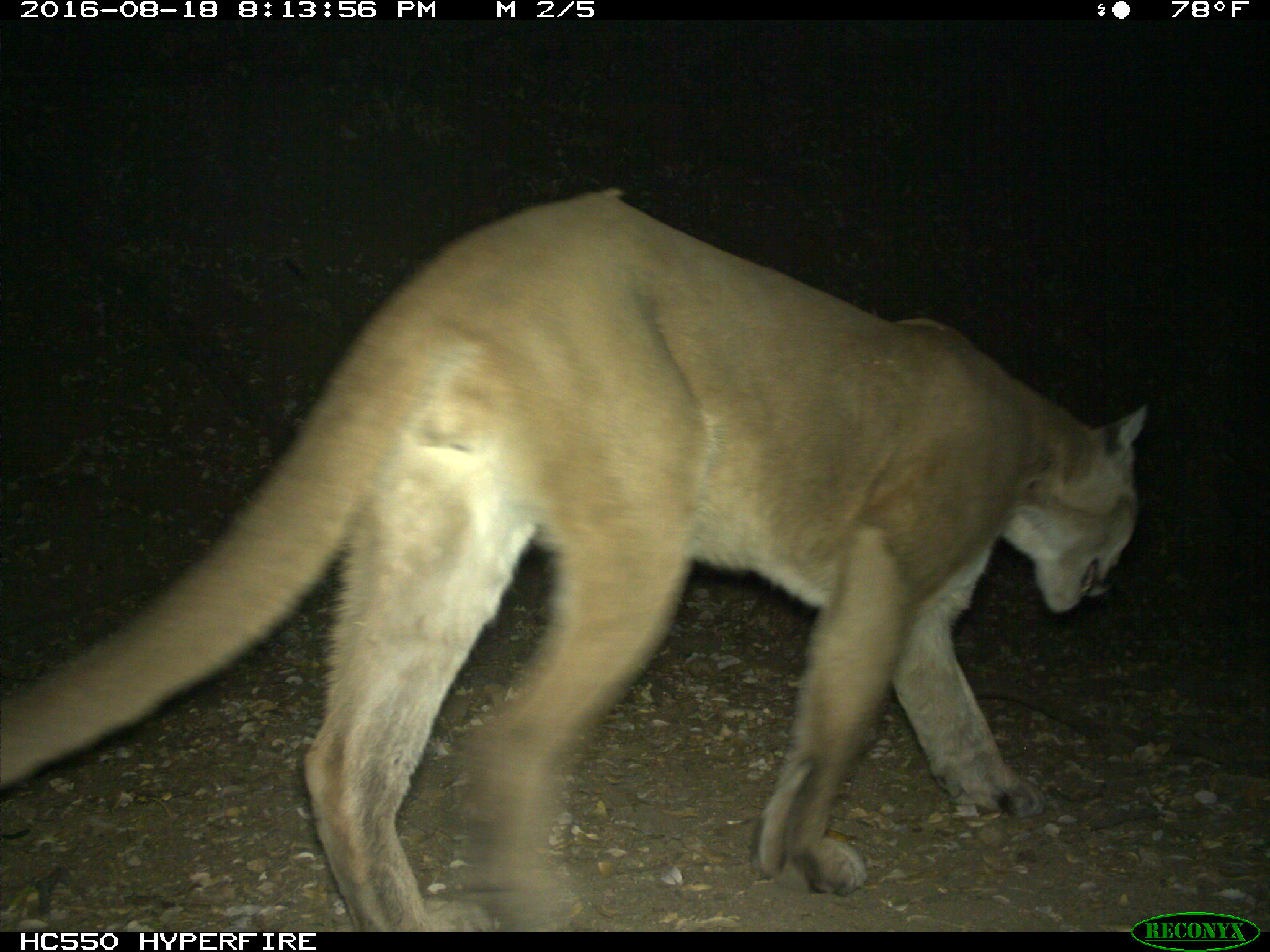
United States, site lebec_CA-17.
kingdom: Animalia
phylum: Chordata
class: Mammalia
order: Carnivora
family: Felidae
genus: Puma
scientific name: Puma concolor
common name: mountain lion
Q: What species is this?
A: Puma concolor (mountain lion).